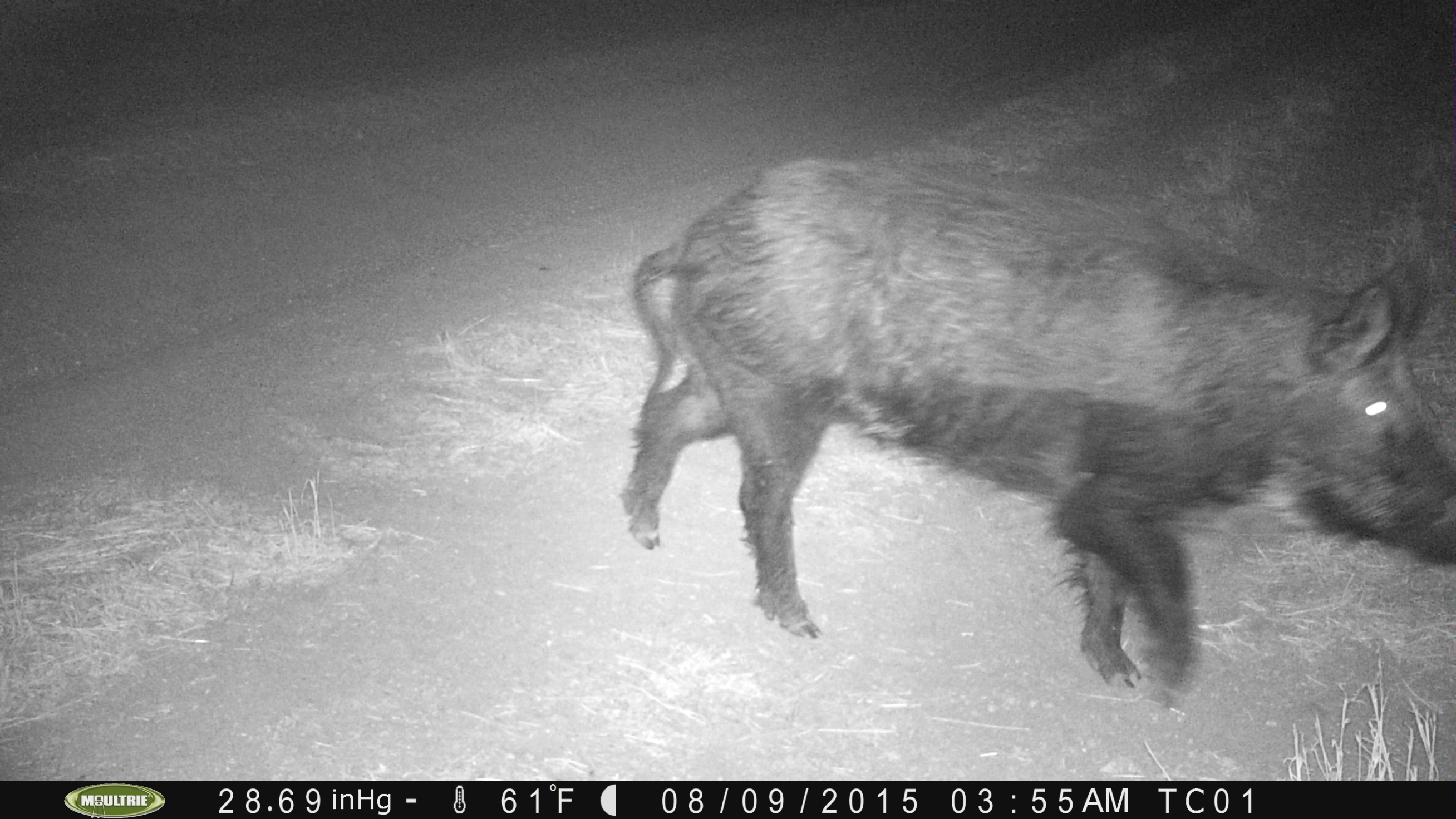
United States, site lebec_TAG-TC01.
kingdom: Animalia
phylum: Chordata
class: Mammalia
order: Artiodactyla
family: Suidae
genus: Sus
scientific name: Sus scrofa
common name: wild boar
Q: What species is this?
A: Sus scrofa (wild boar).